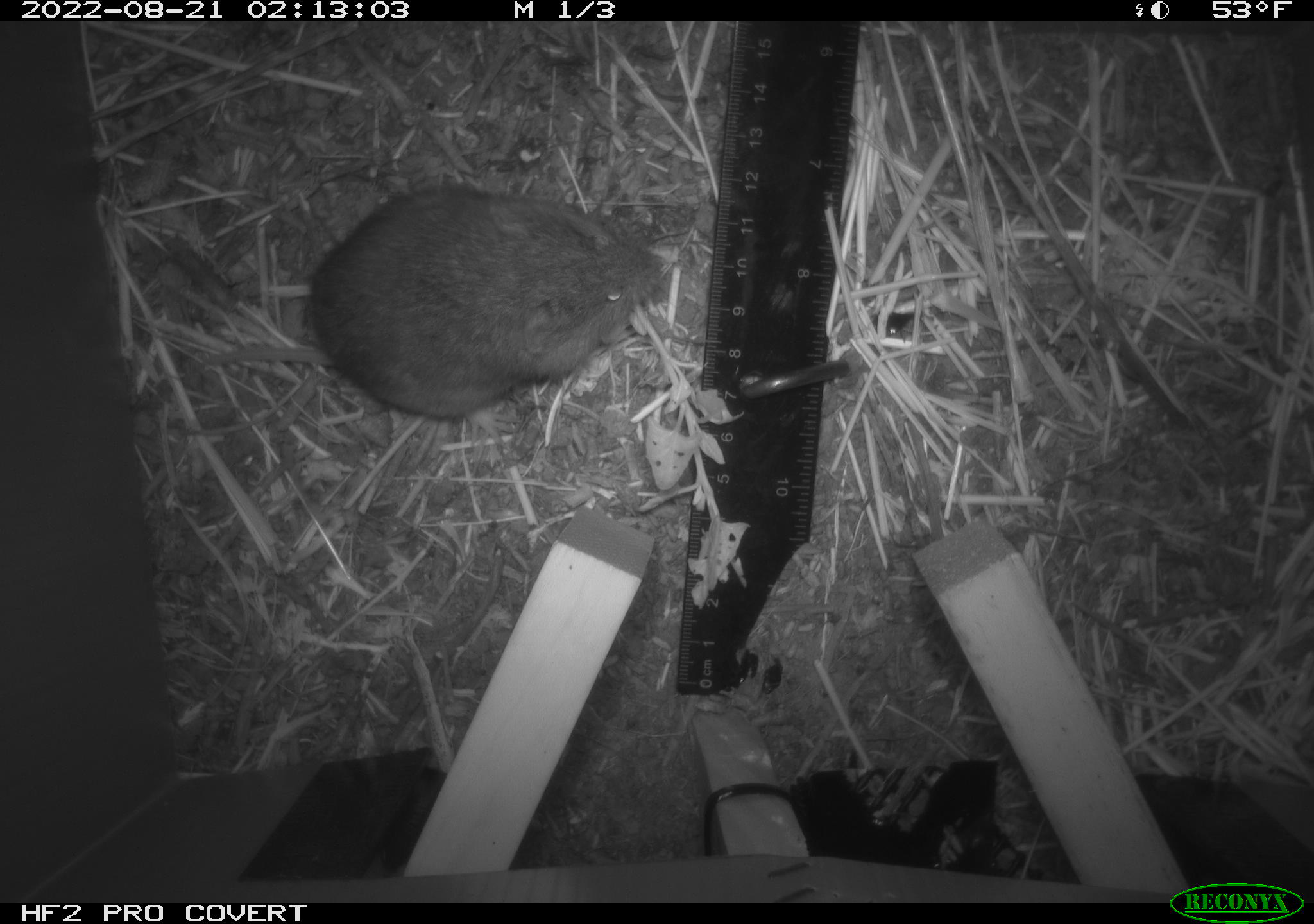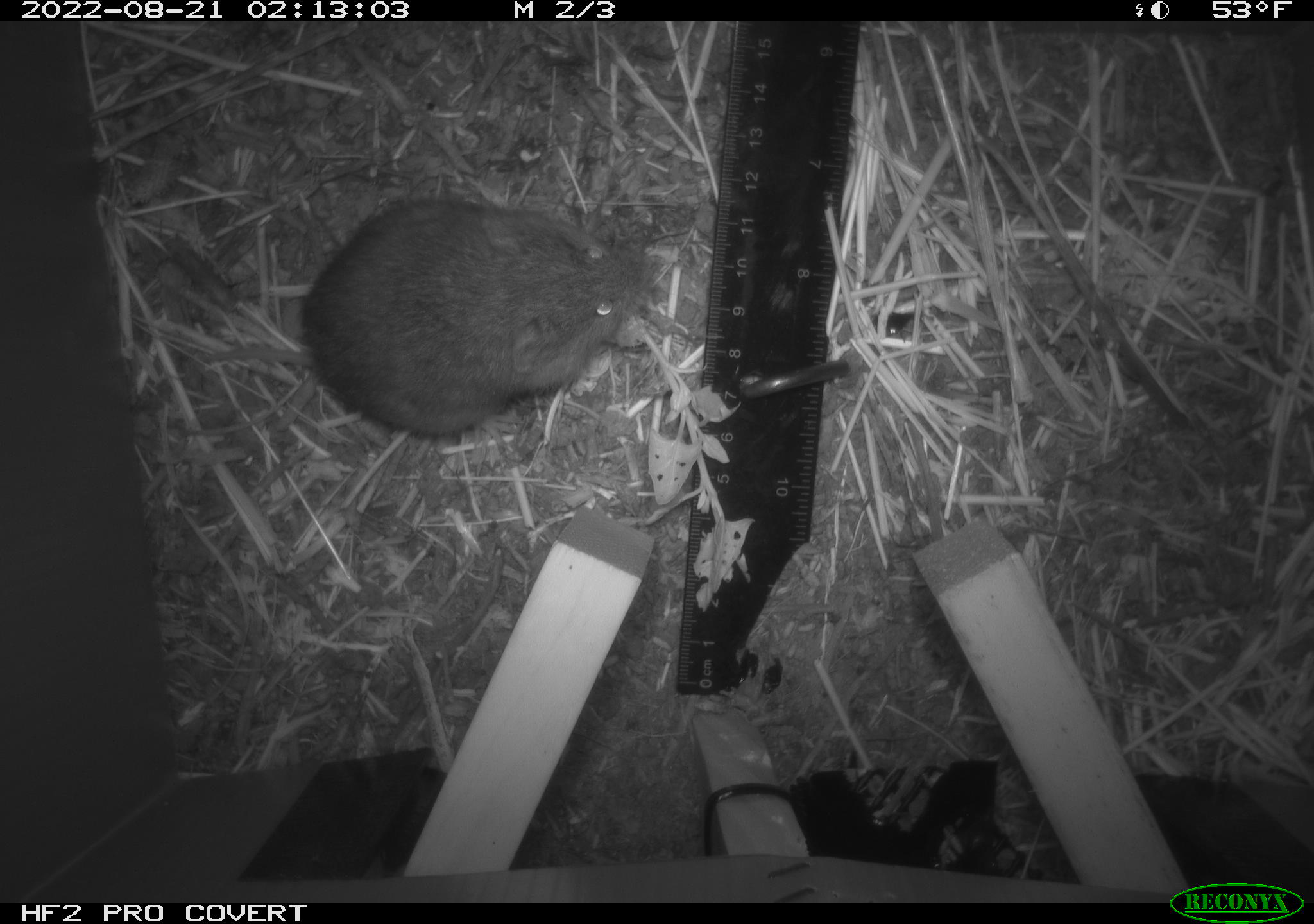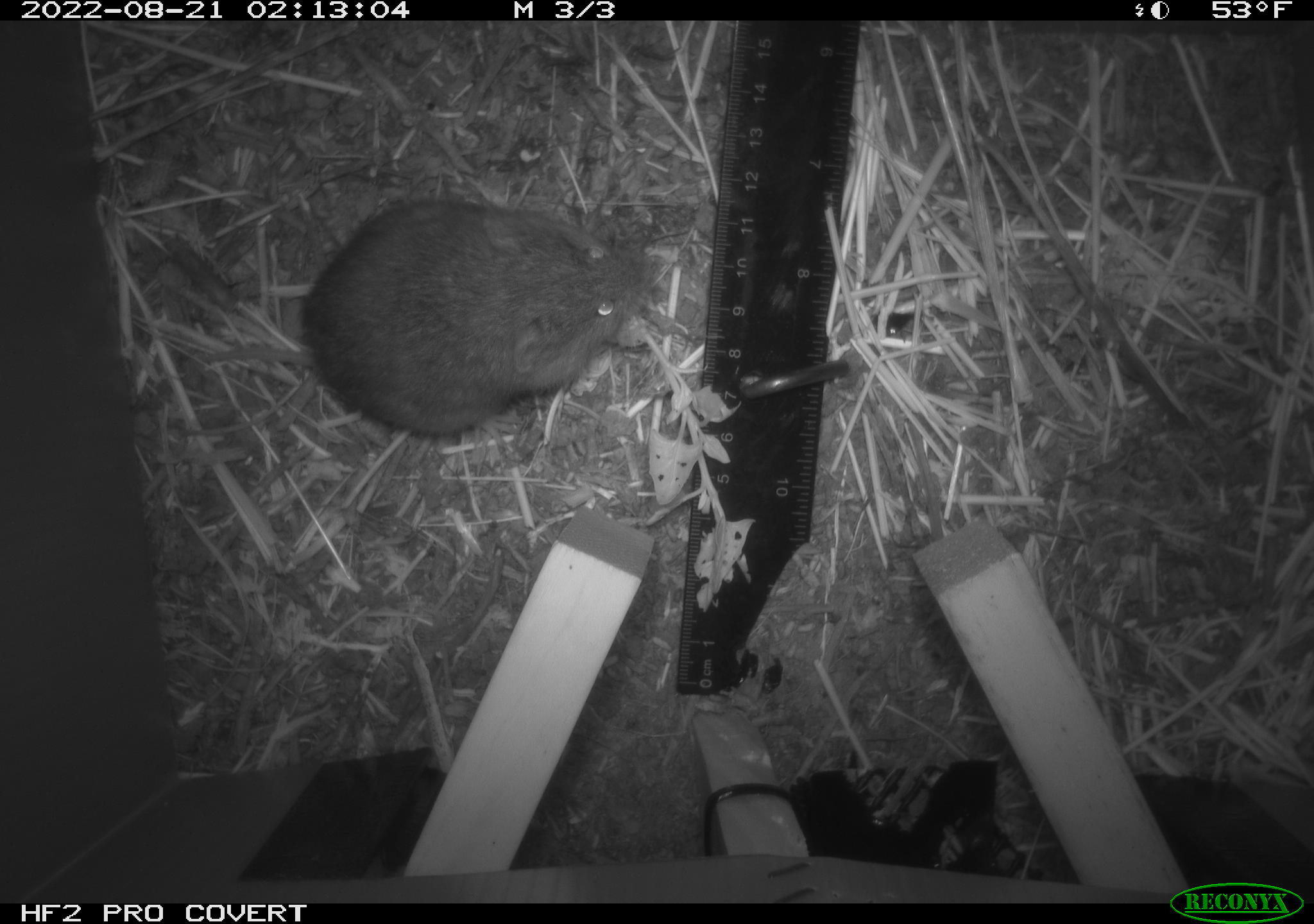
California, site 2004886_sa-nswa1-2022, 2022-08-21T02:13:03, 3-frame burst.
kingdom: Animalia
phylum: Chordata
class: Mammalia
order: Rodentia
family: Cricetidae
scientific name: Cricetidae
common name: hamsters, voles, lemmings, and allies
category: cricetidae family